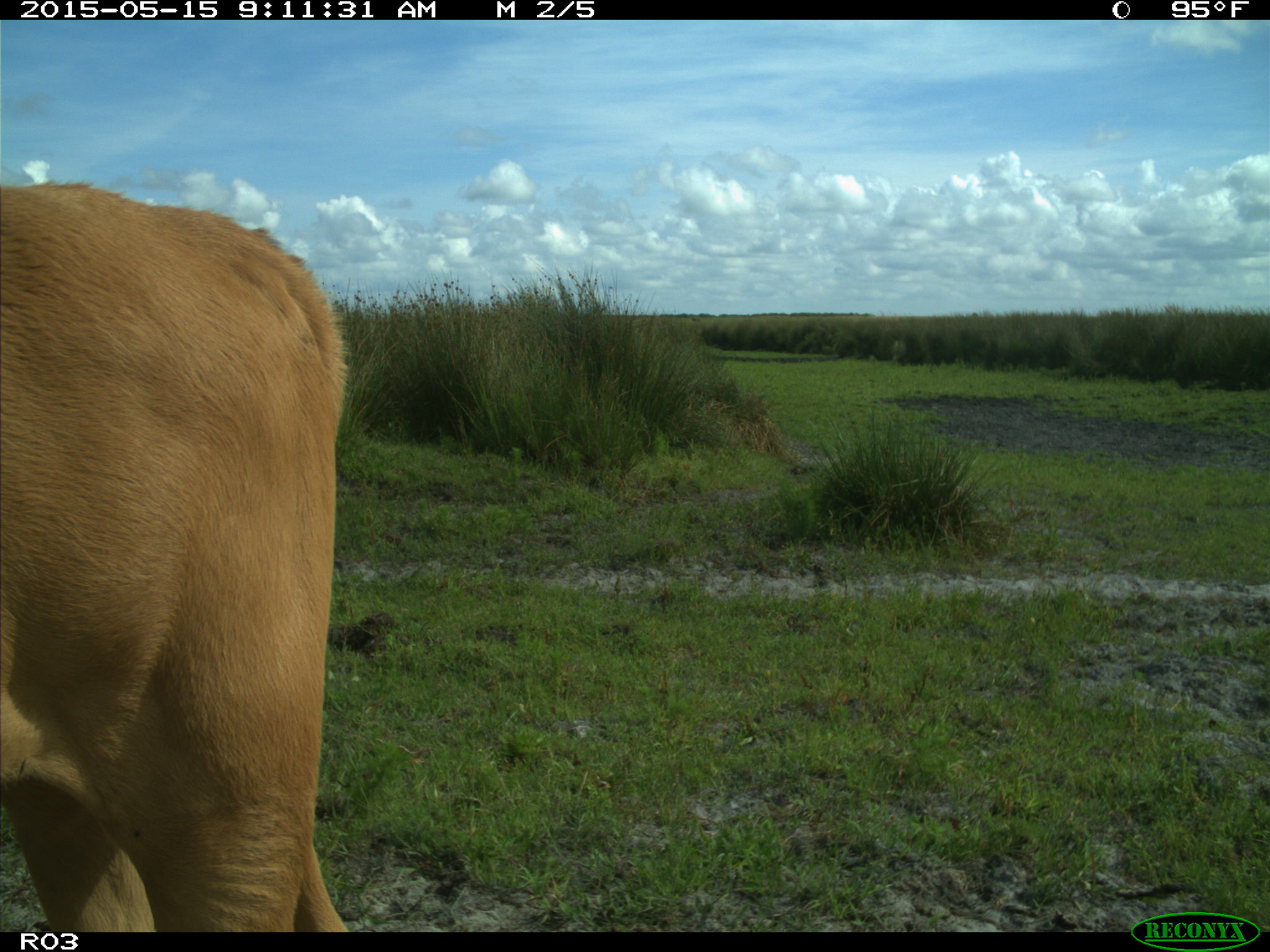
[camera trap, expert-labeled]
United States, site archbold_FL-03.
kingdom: Animalia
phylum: Chordata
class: Mammalia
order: Artiodactyla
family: Bovidae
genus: Bos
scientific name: Bos taurus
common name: domestic cow